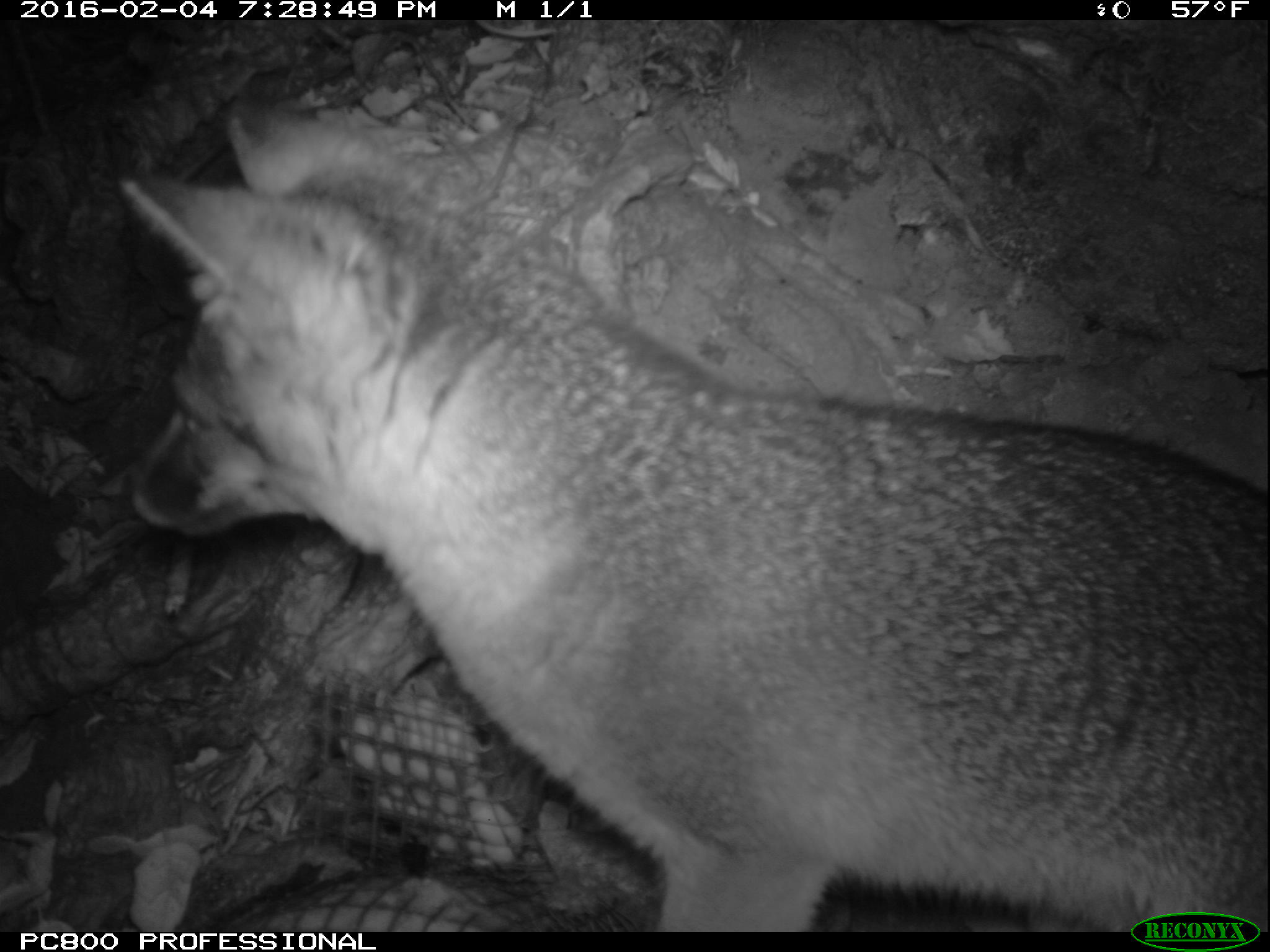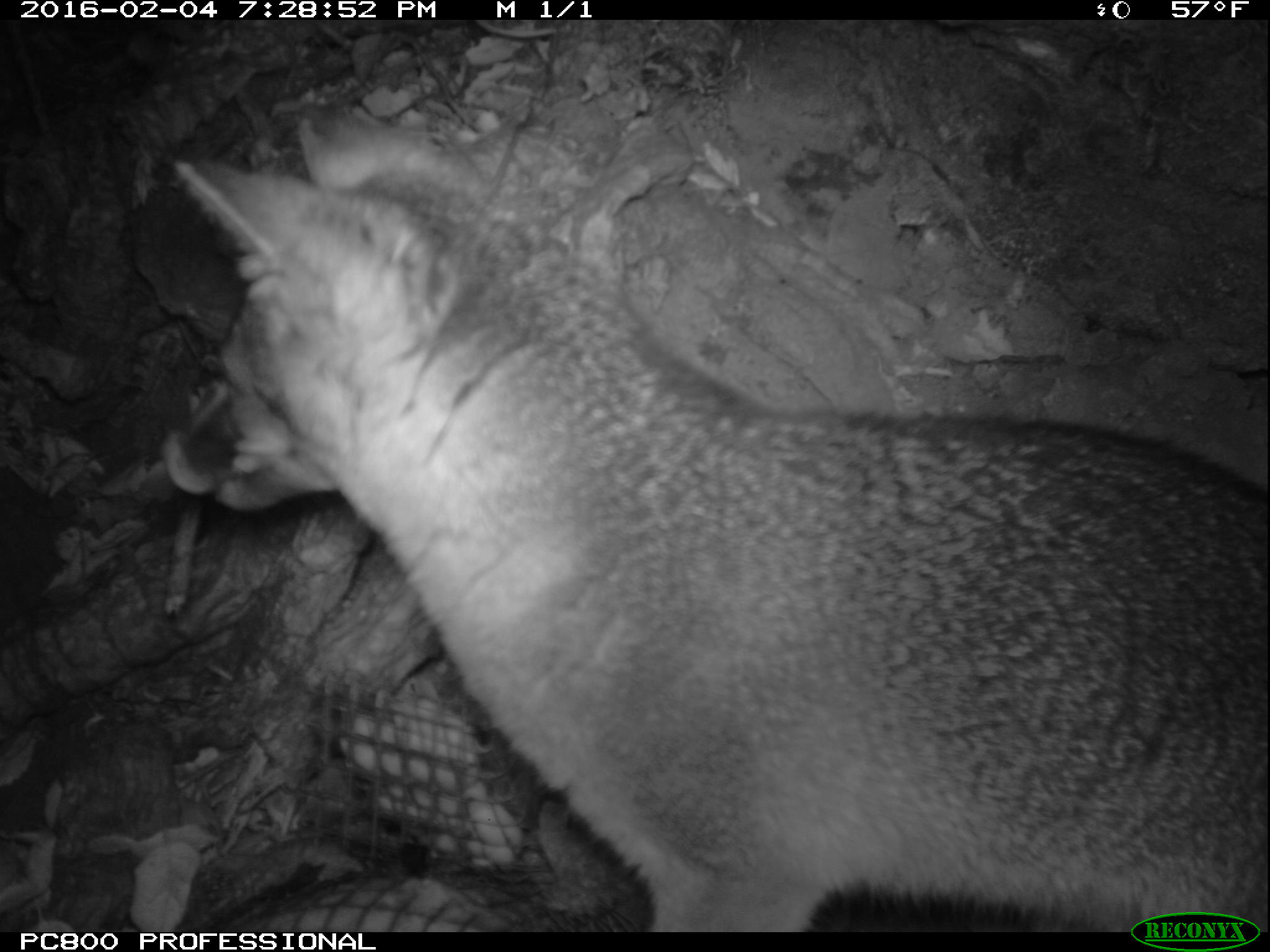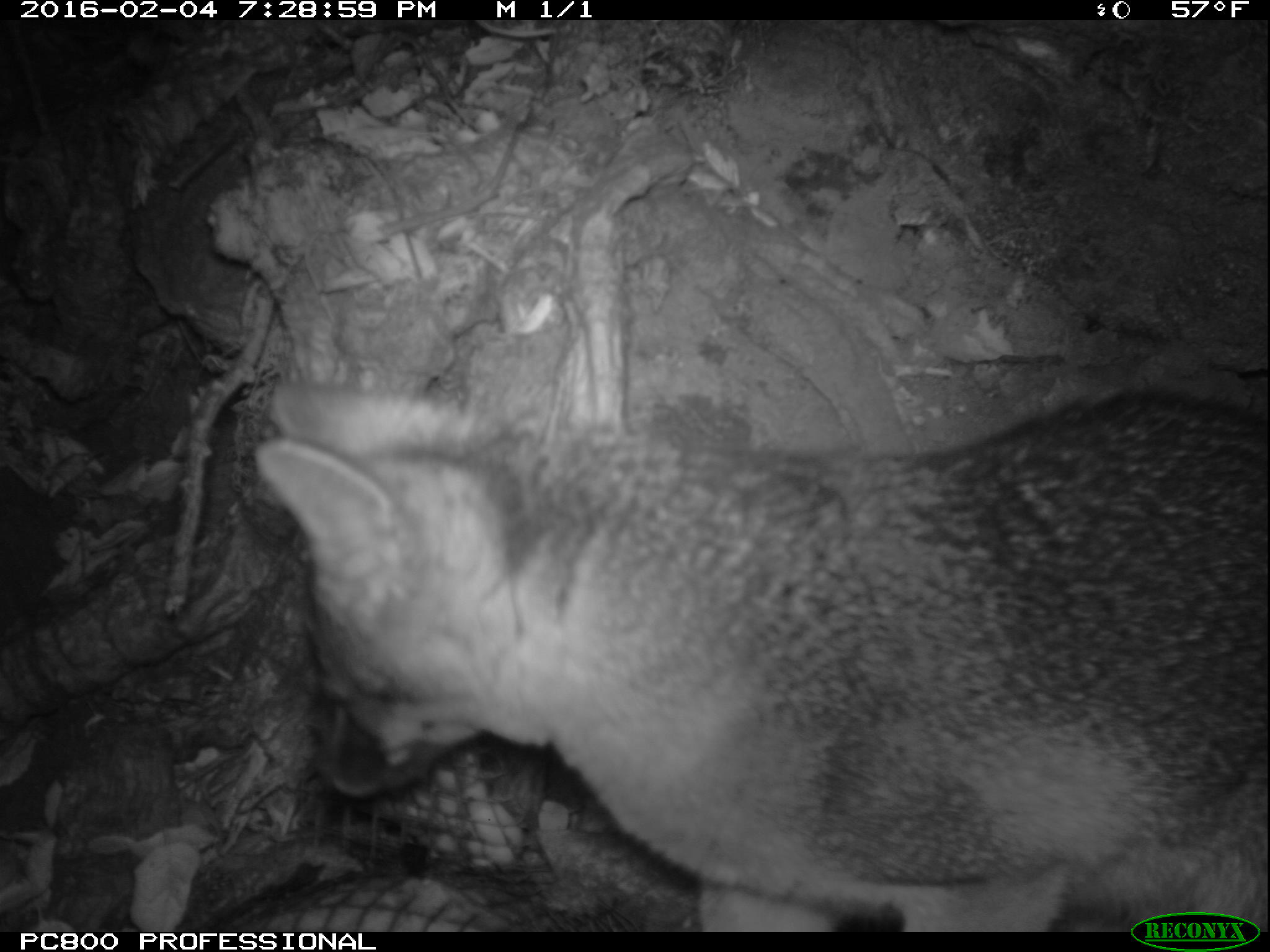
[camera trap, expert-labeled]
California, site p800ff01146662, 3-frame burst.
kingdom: Animalia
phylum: Chordata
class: Mammalia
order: Carnivora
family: Canidae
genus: Urocyon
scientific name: Urocyon littoralis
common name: island fox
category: fox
Fox (island fox) (Urocyon littoralis).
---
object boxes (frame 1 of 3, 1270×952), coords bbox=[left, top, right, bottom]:
fox: bbox=[117, 97, 1269, 931]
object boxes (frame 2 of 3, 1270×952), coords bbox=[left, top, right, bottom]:
fox: bbox=[154, 102, 1269, 931]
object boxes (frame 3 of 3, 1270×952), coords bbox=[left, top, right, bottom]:
fox: bbox=[255, 382, 1268, 932]